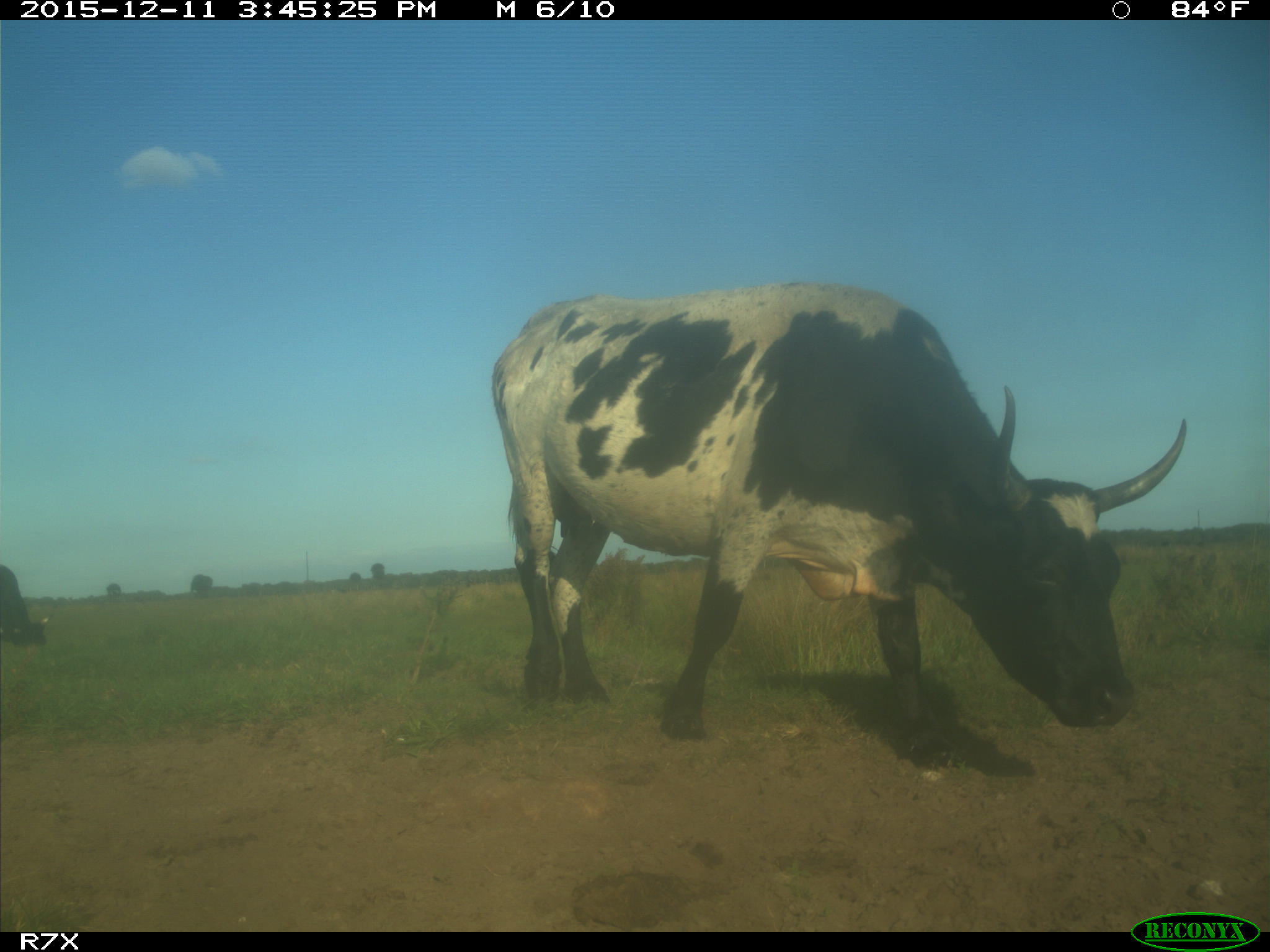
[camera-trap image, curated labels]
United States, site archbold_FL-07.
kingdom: Animalia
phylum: Chordata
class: Mammalia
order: Artiodactyla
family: Bovidae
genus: Bos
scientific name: Bos taurus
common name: domestic cow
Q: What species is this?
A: Bos taurus (domestic cow).